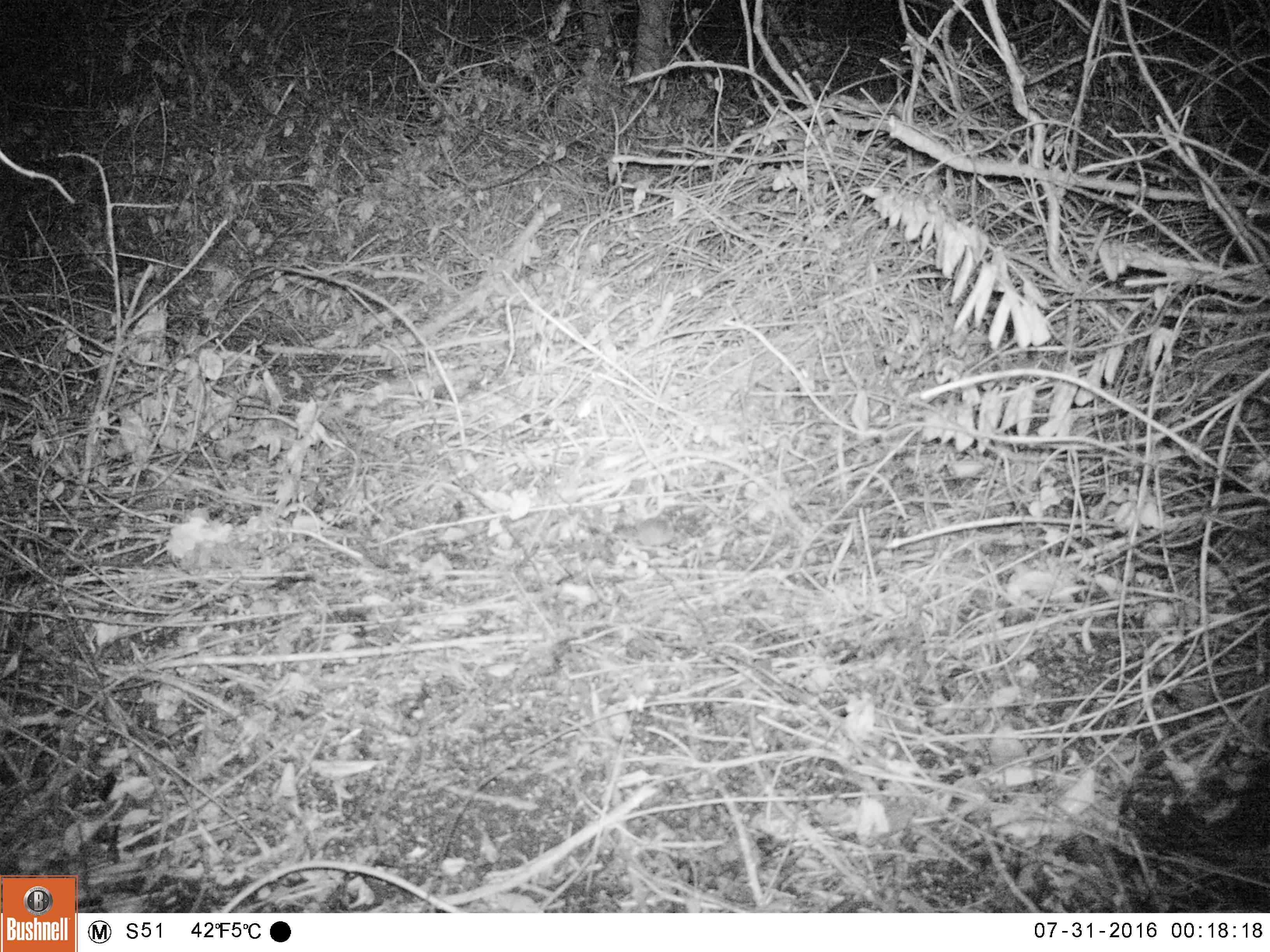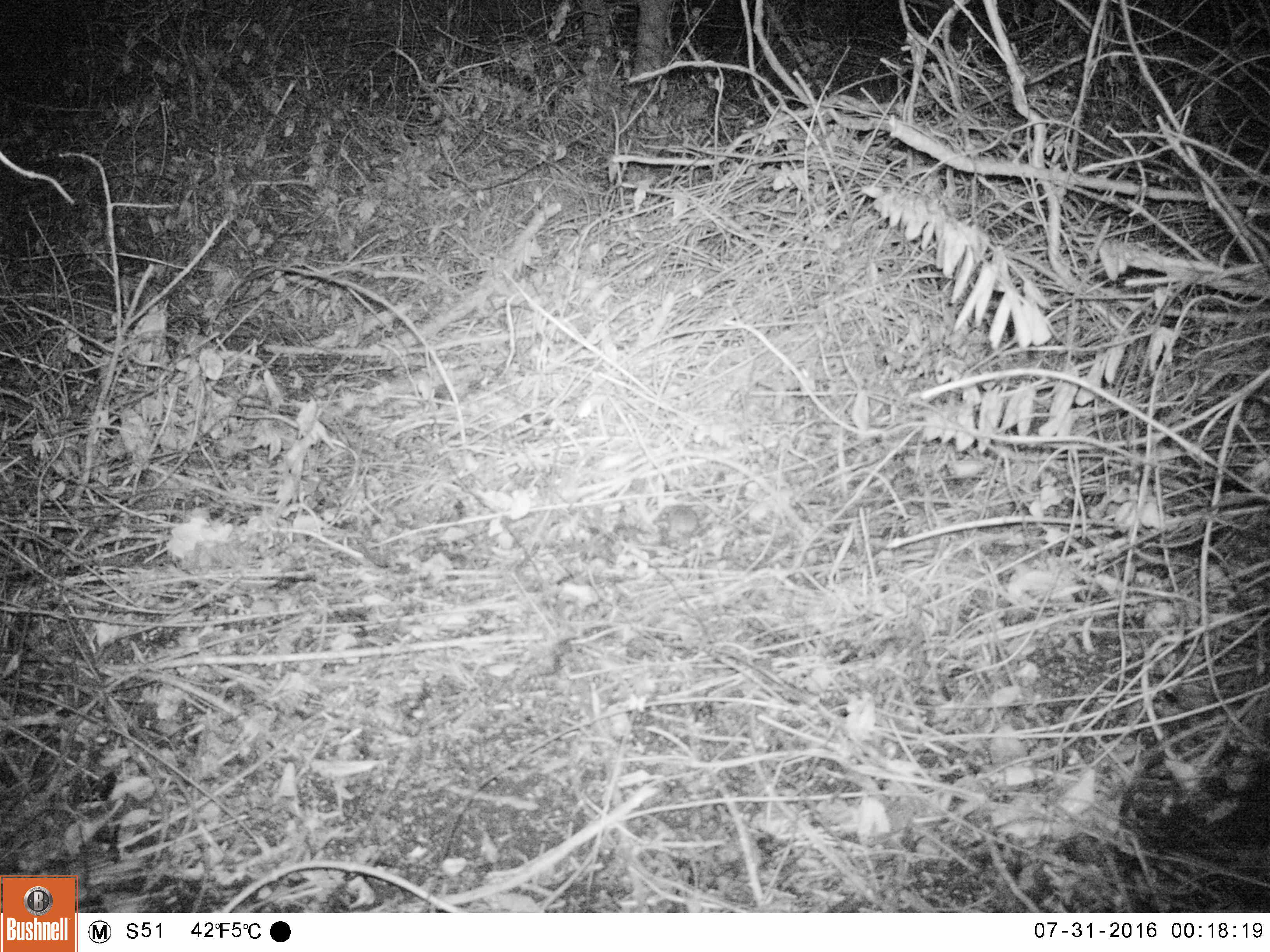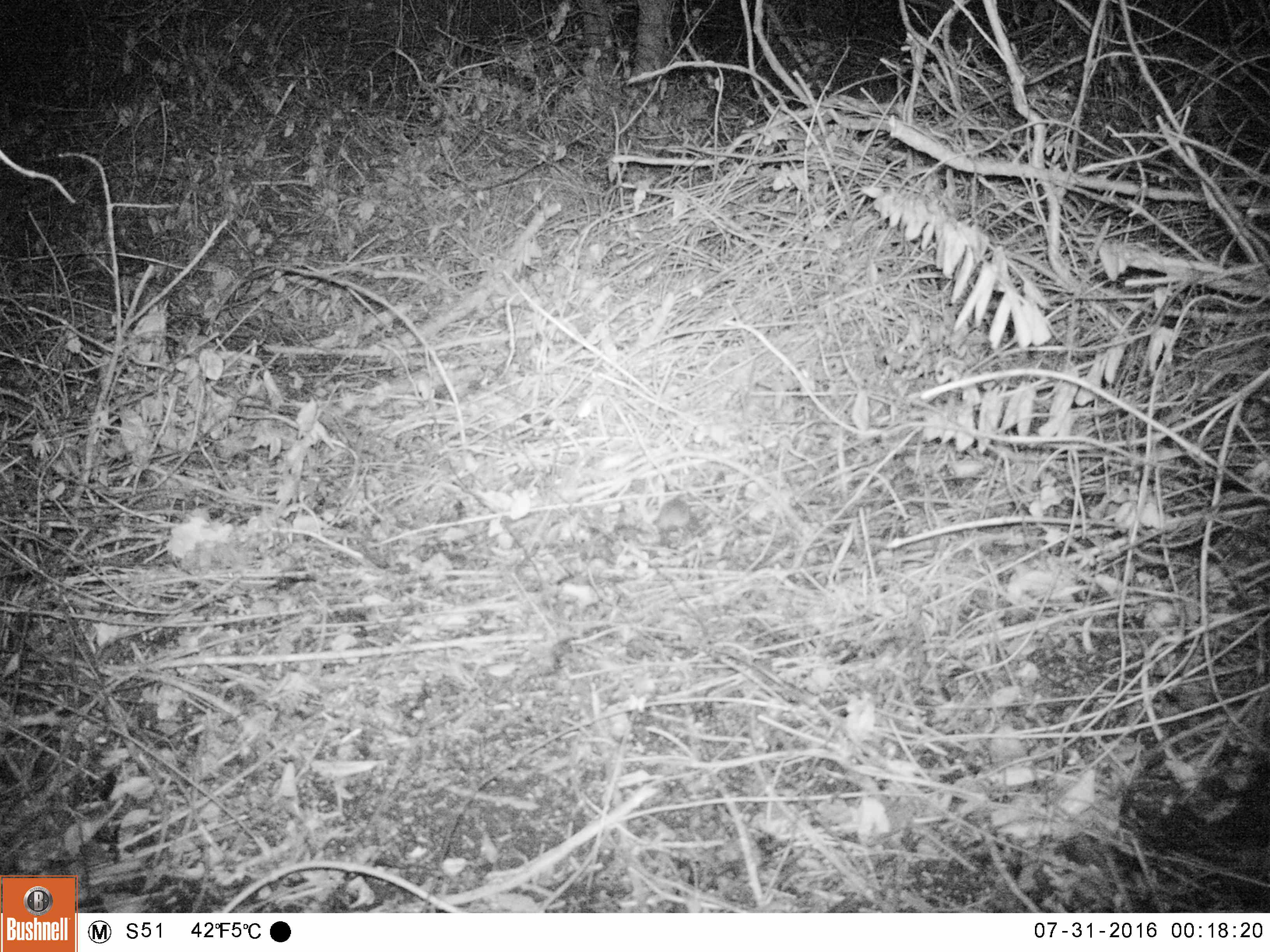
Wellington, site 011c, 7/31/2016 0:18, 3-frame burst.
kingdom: Animalia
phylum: Chordata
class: Mammalia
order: Rodentia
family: Muridae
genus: Mus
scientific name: Mus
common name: mouse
Mouse (Mus).